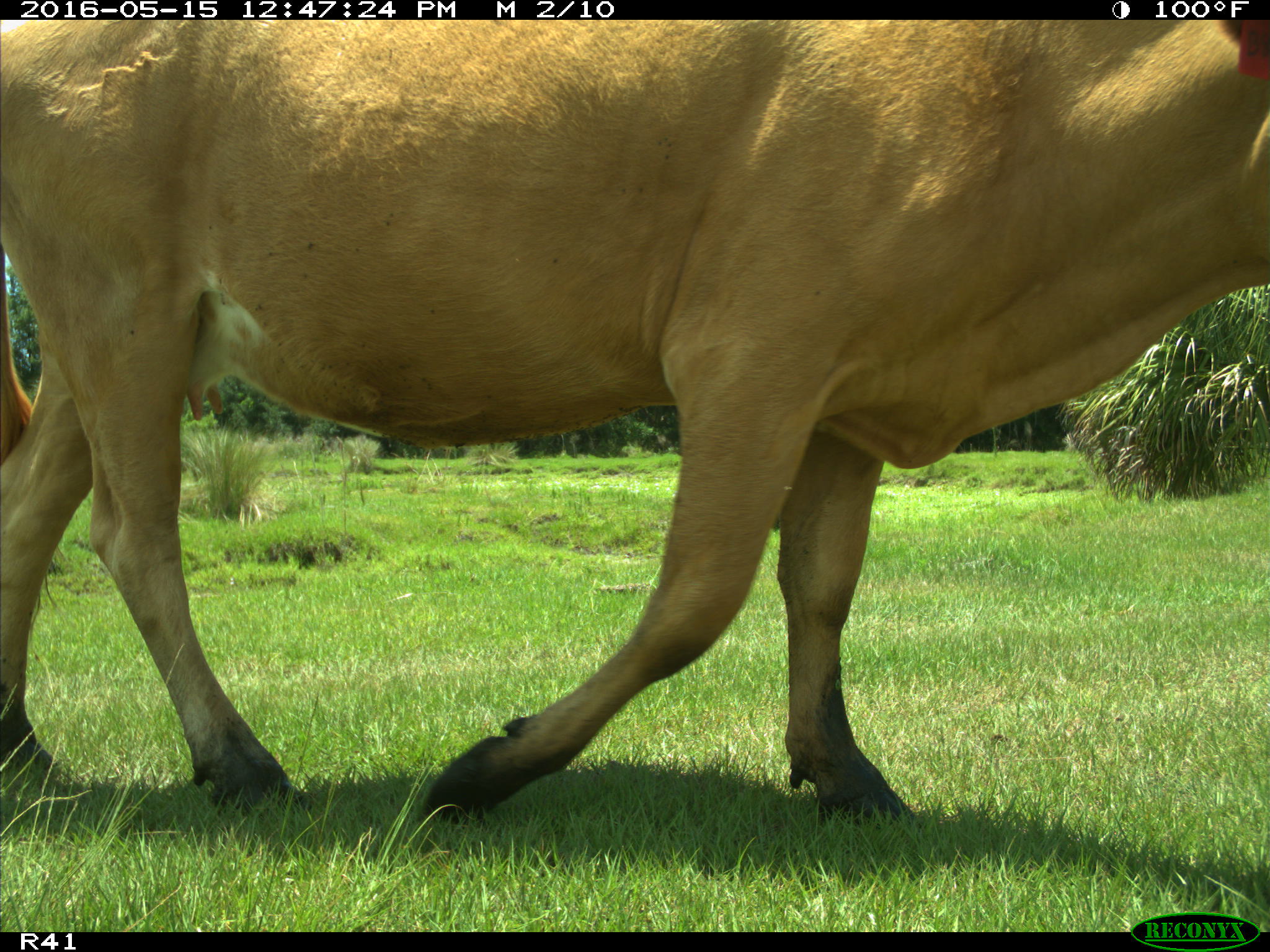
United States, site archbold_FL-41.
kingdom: Animalia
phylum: Chordata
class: Mammalia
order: Artiodactyla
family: Bovidae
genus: Bos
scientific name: Bos taurus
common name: domestic cow